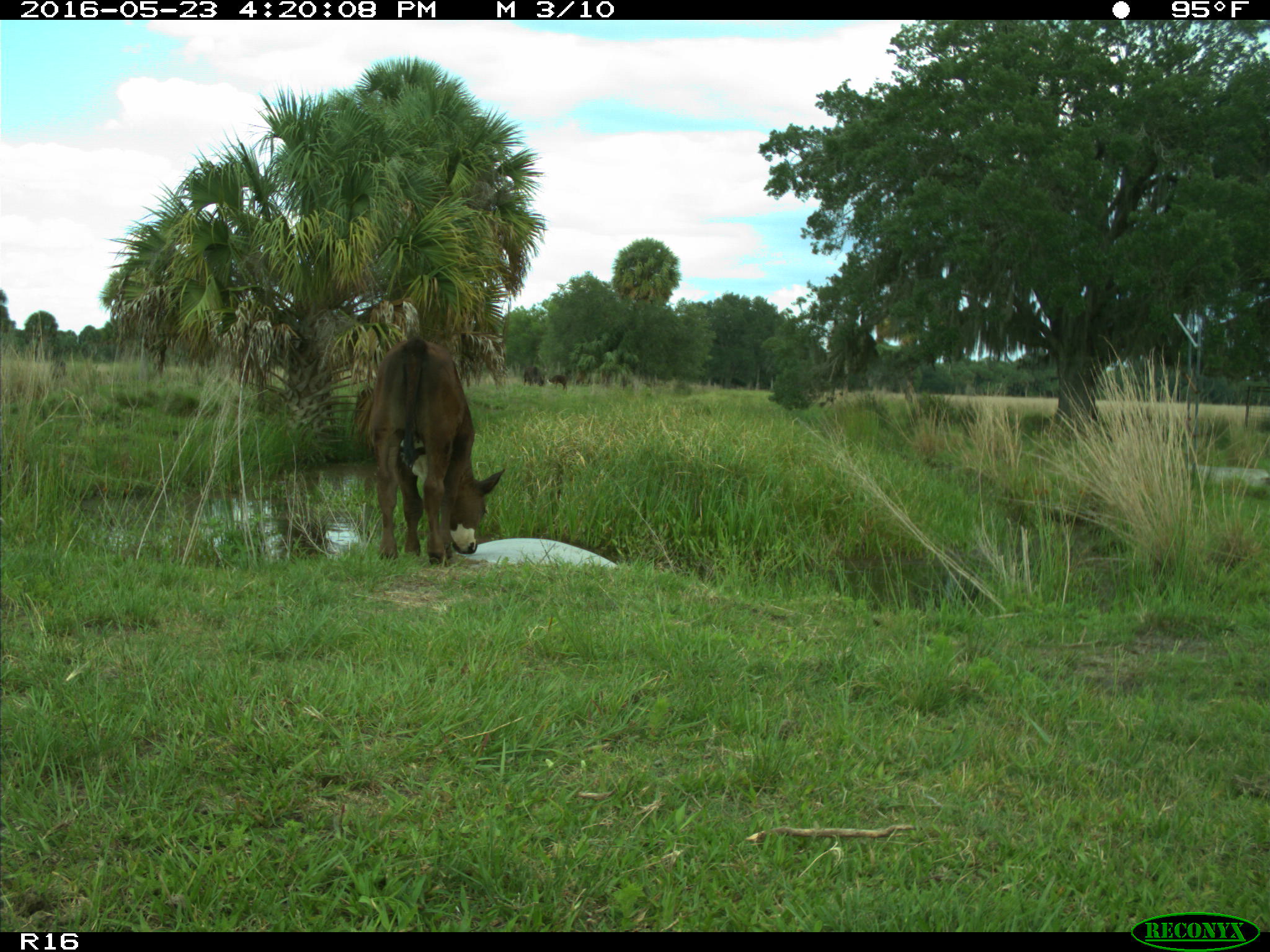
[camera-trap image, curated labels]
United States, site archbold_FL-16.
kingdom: Animalia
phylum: Chordata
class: Mammalia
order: Artiodactyla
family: Bovidae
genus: Bos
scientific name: Bos taurus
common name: domestic cow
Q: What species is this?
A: Bos taurus (domestic cow).